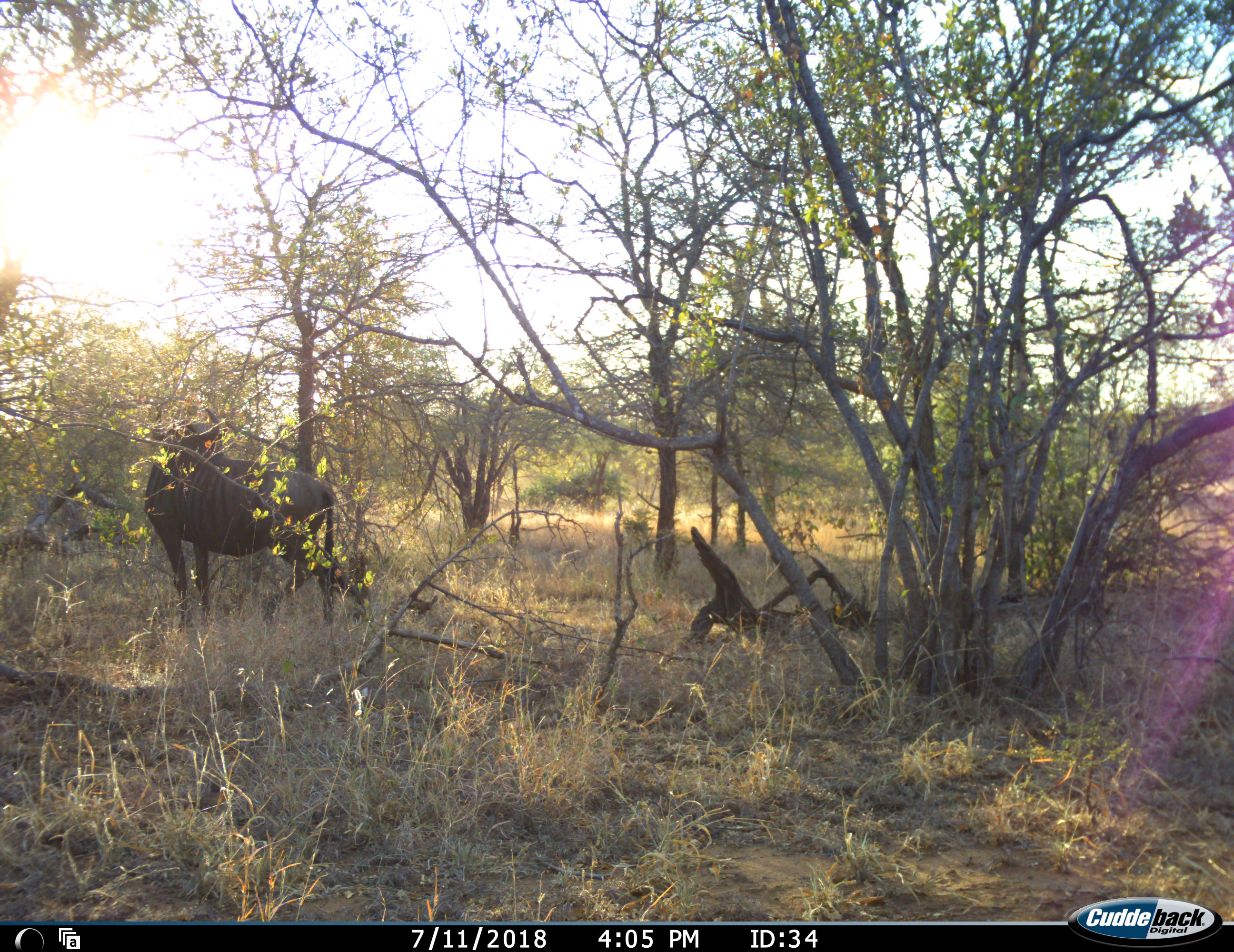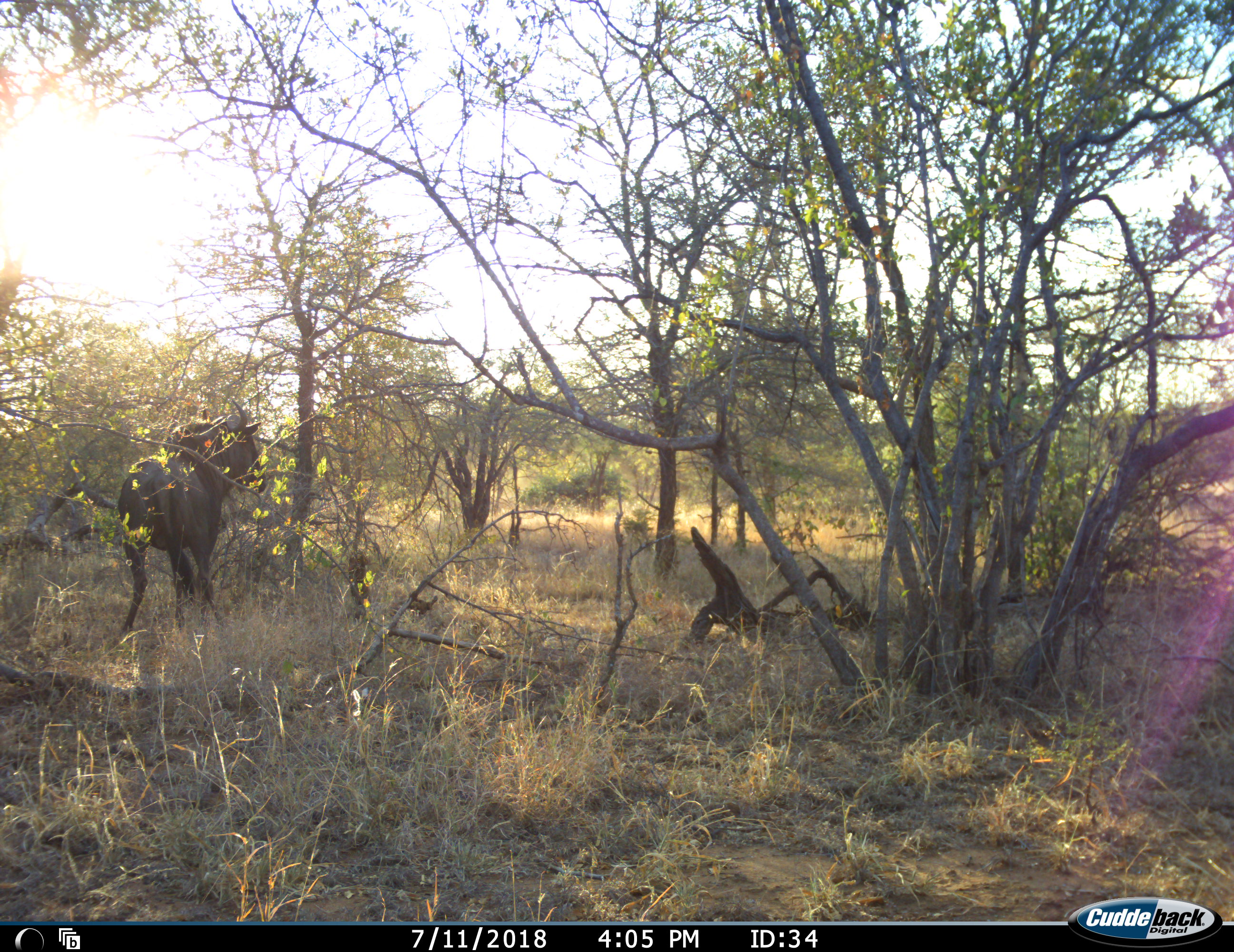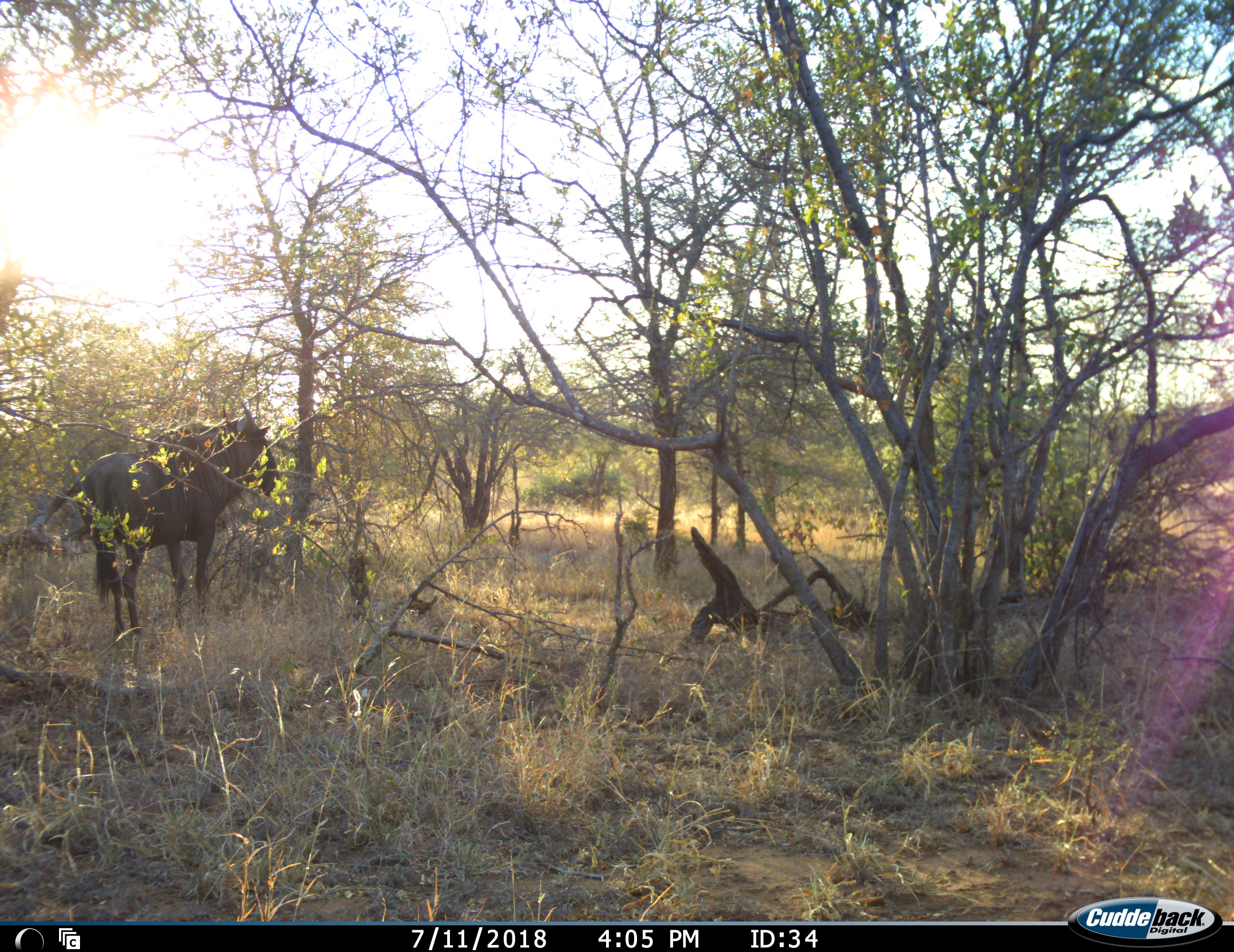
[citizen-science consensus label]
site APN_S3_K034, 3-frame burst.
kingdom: Animalia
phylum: Chordata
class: Mammalia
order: Artiodactyla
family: Bovidae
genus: Connochaetes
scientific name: Connochaetes taurinus taurinus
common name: blue wildebeest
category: wildebeestblue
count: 1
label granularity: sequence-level